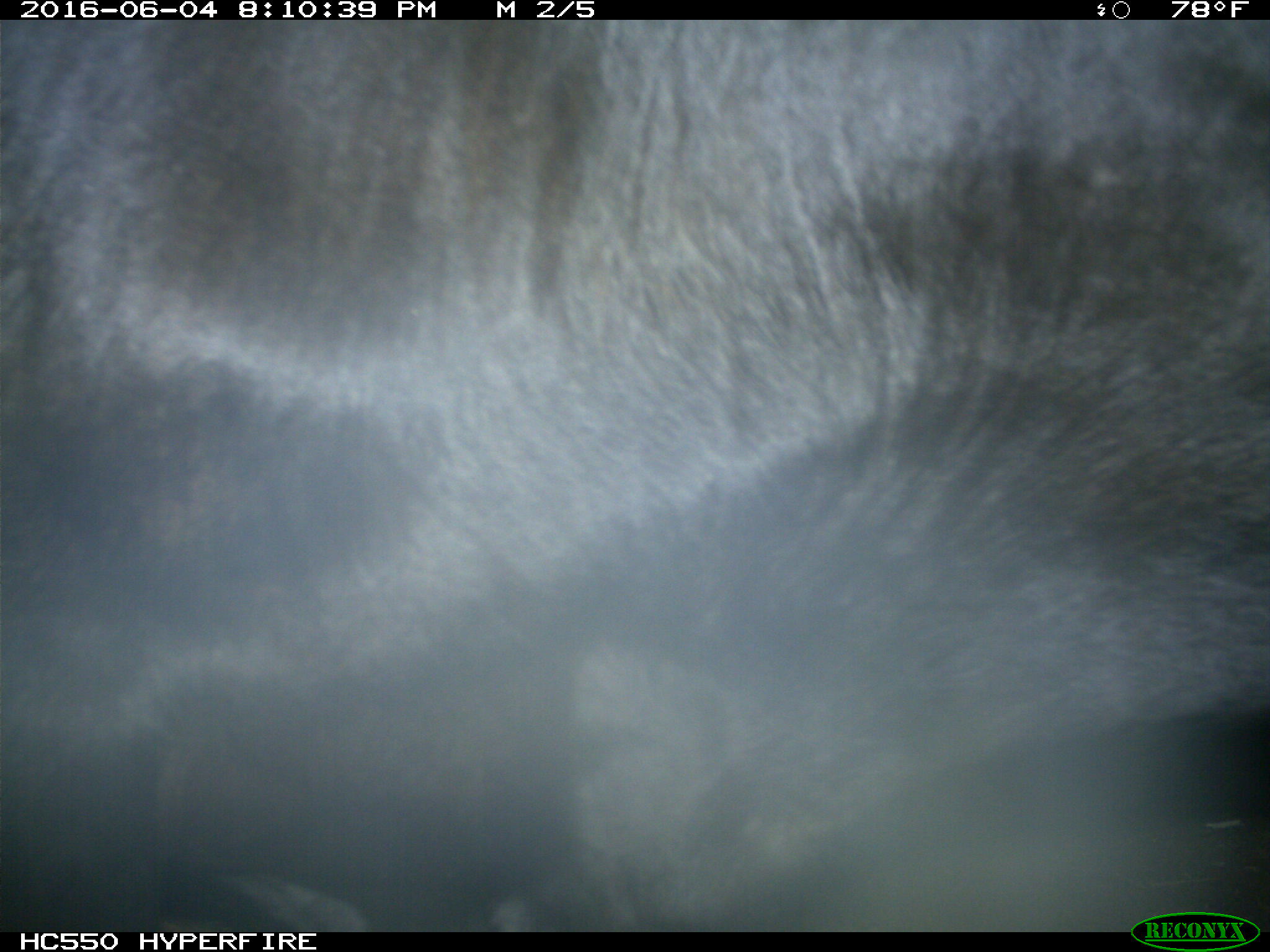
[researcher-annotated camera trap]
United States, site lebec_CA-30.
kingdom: Animalia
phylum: Chordata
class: Mammalia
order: Artiodactyla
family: Bovidae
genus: Bos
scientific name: Bos taurus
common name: domestic cow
Bos taurus (domestic cow).